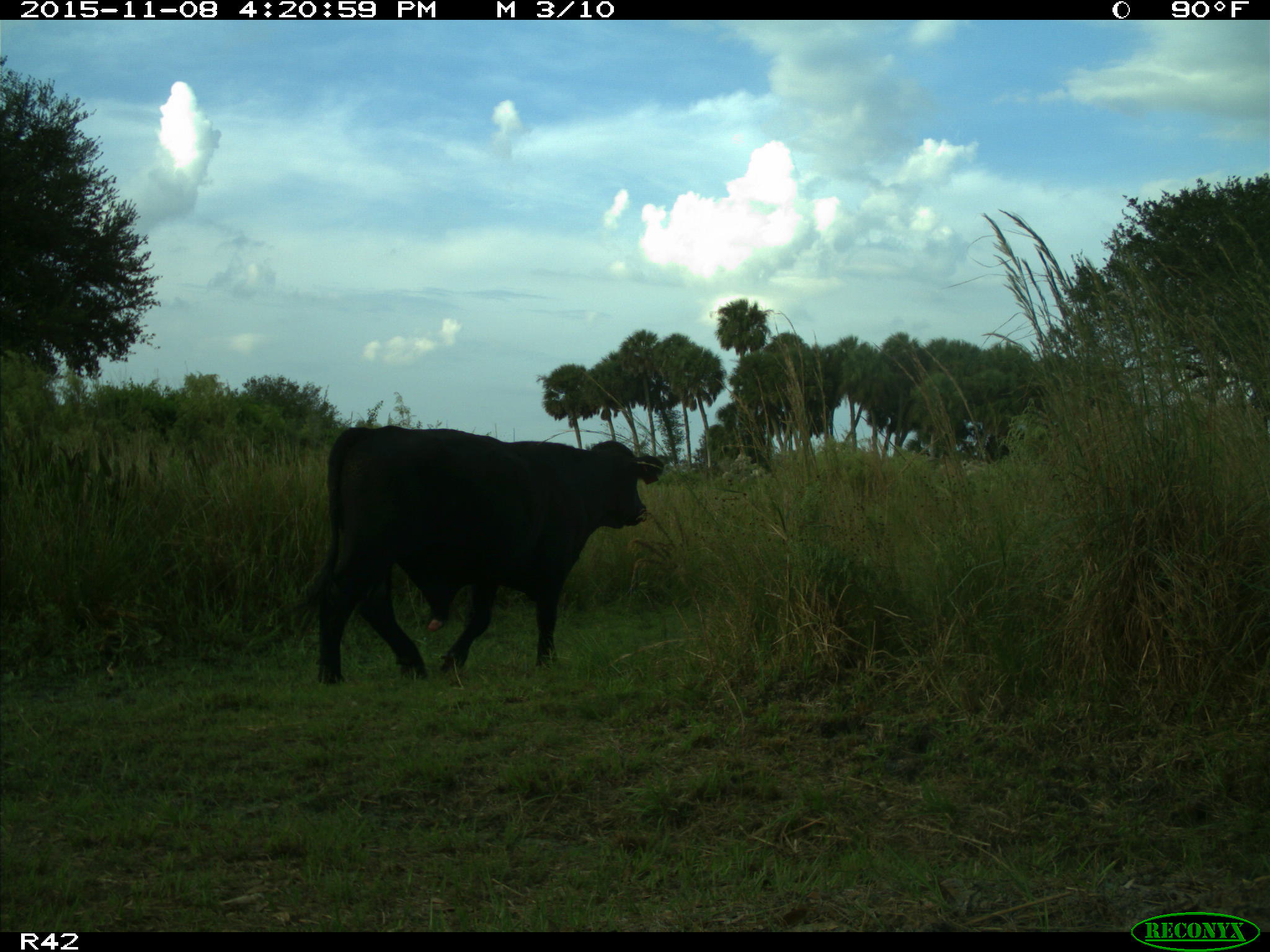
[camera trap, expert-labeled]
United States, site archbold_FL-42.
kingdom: Animalia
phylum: Chordata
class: Mammalia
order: Artiodactyla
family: Bovidae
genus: Bos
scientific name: Bos taurus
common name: domestic cow